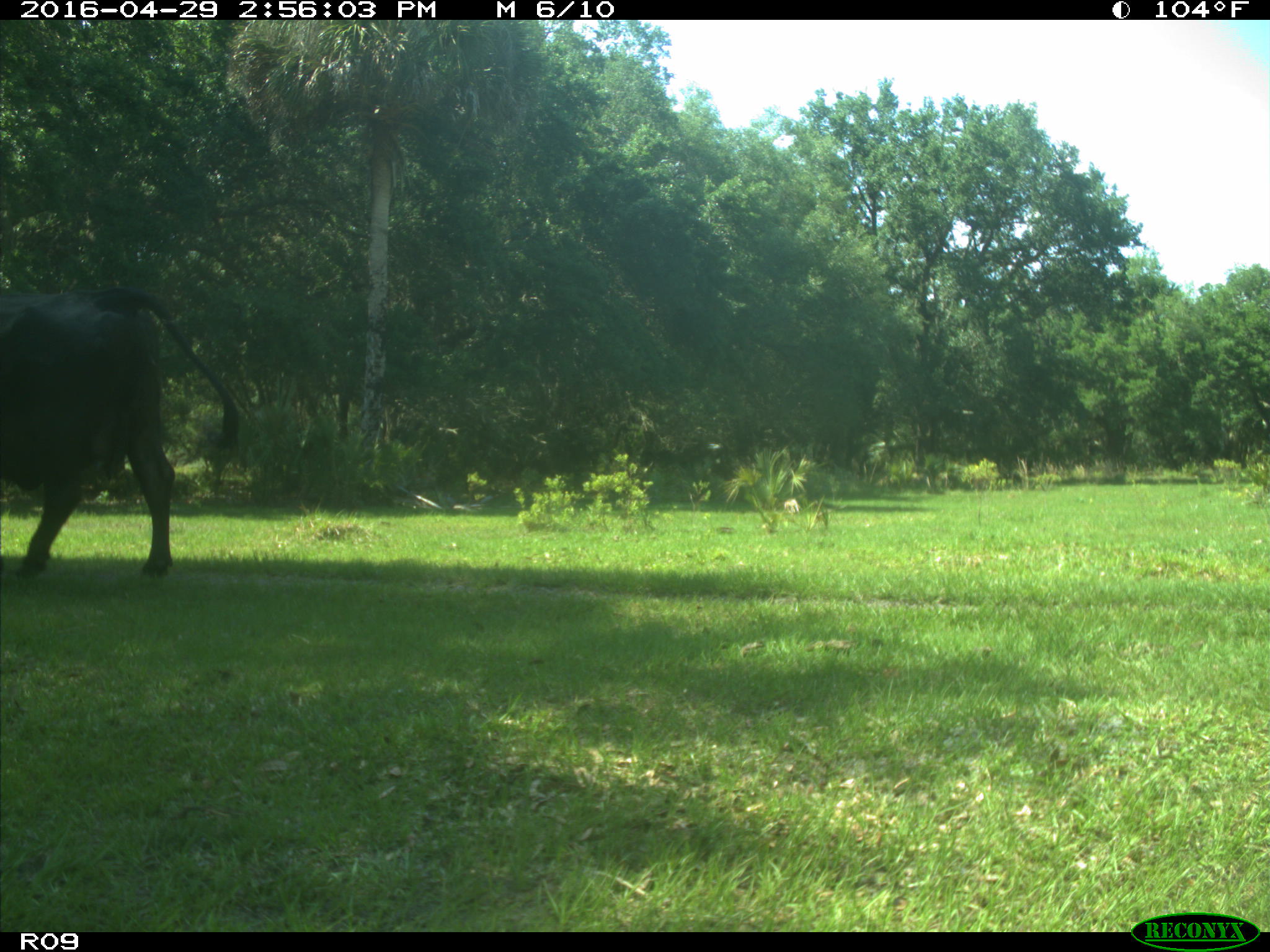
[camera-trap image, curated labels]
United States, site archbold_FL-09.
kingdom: Animalia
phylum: Chordata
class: Mammalia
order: Artiodactyla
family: Bovidae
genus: Bos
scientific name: Bos taurus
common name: domestic cow